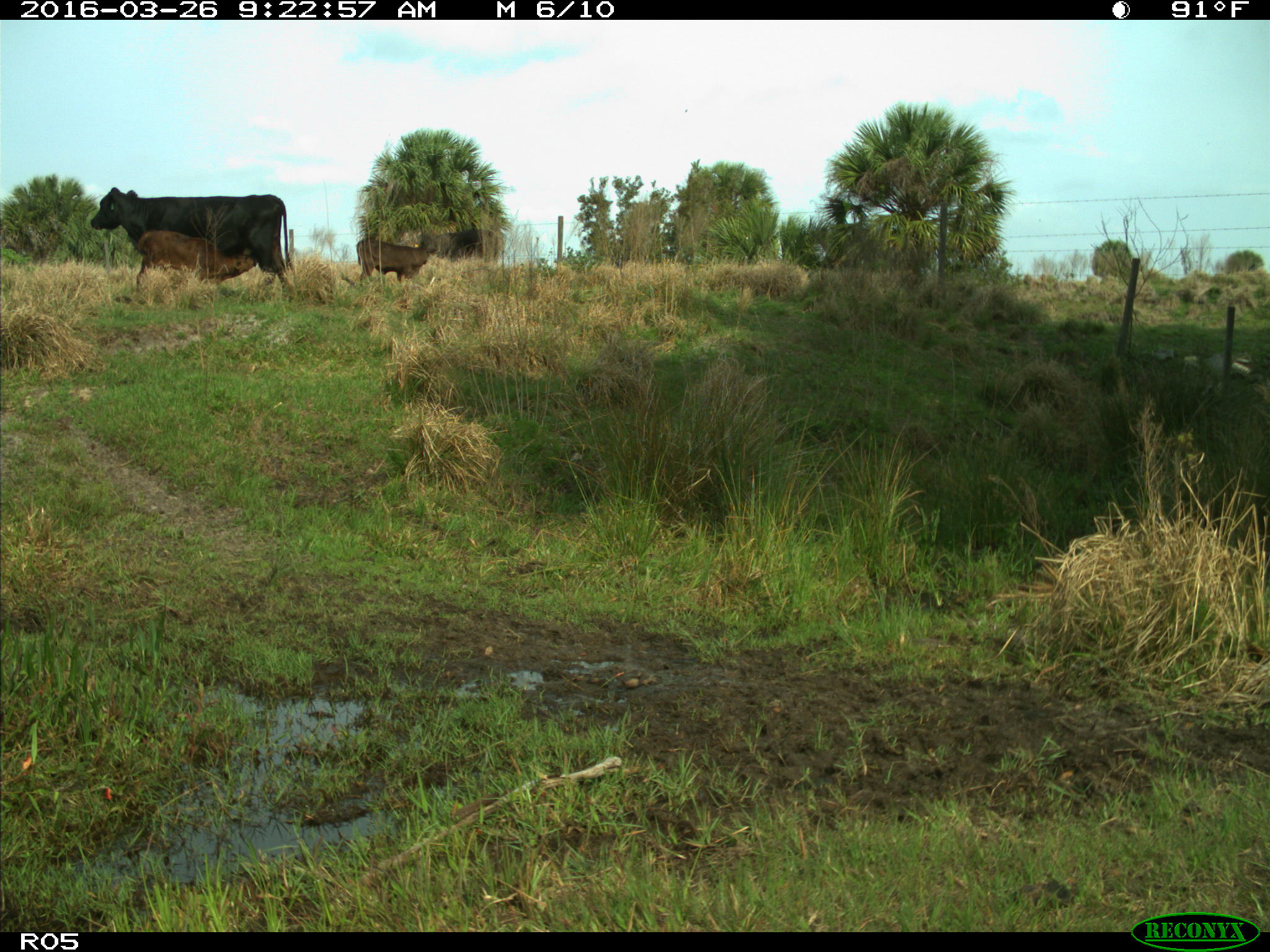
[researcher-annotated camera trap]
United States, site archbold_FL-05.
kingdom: Animalia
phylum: Chordata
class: Mammalia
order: Artiodactyla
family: Bovidae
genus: Bos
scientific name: Bos taurus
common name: domestic cow